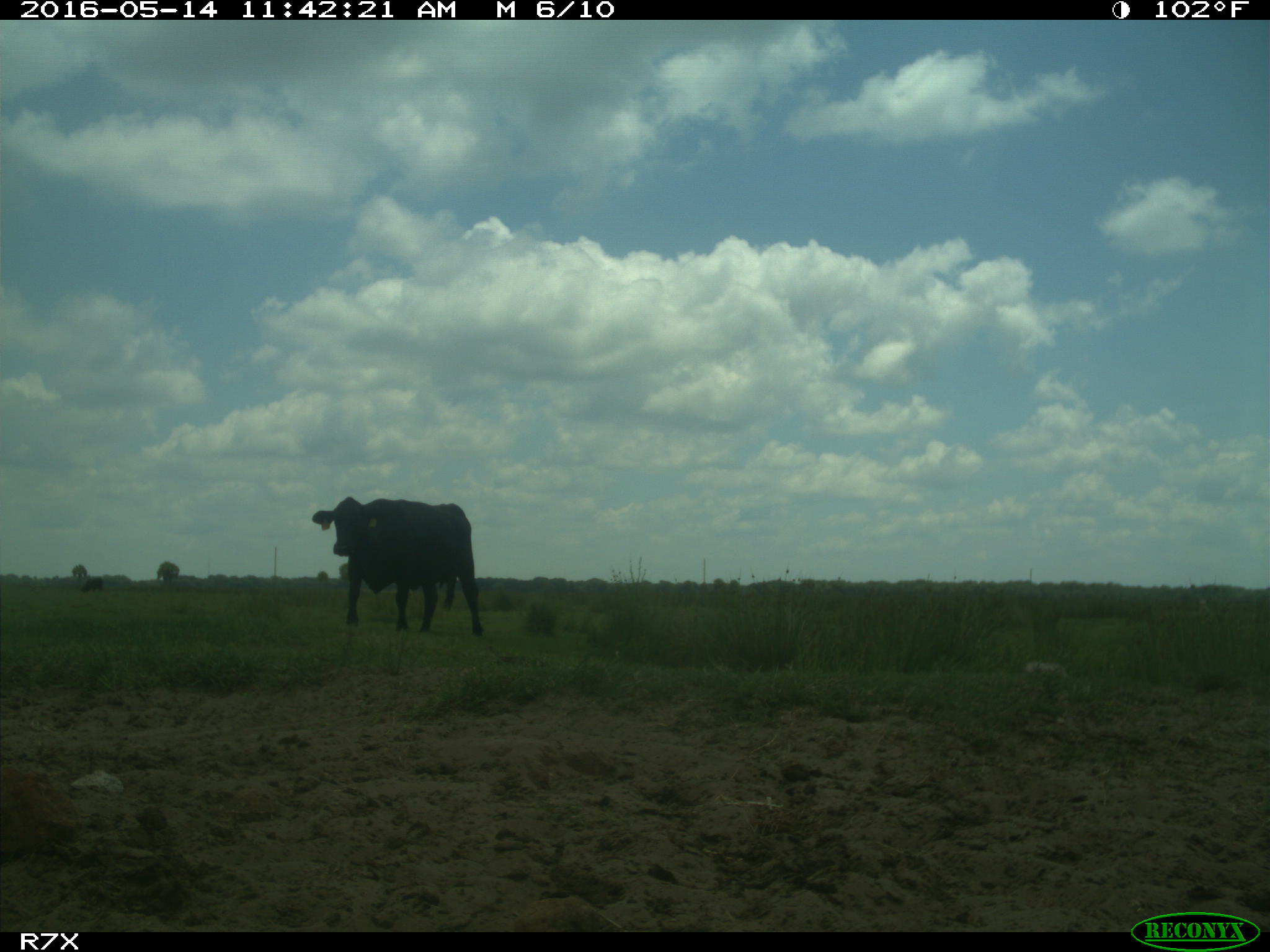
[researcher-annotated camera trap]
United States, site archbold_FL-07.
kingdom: Animalia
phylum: Chordata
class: Mammalia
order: Artiodactyla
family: Bovidae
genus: Bos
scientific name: Bos taurus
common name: domestic cow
Bos taurus (domestic cow).